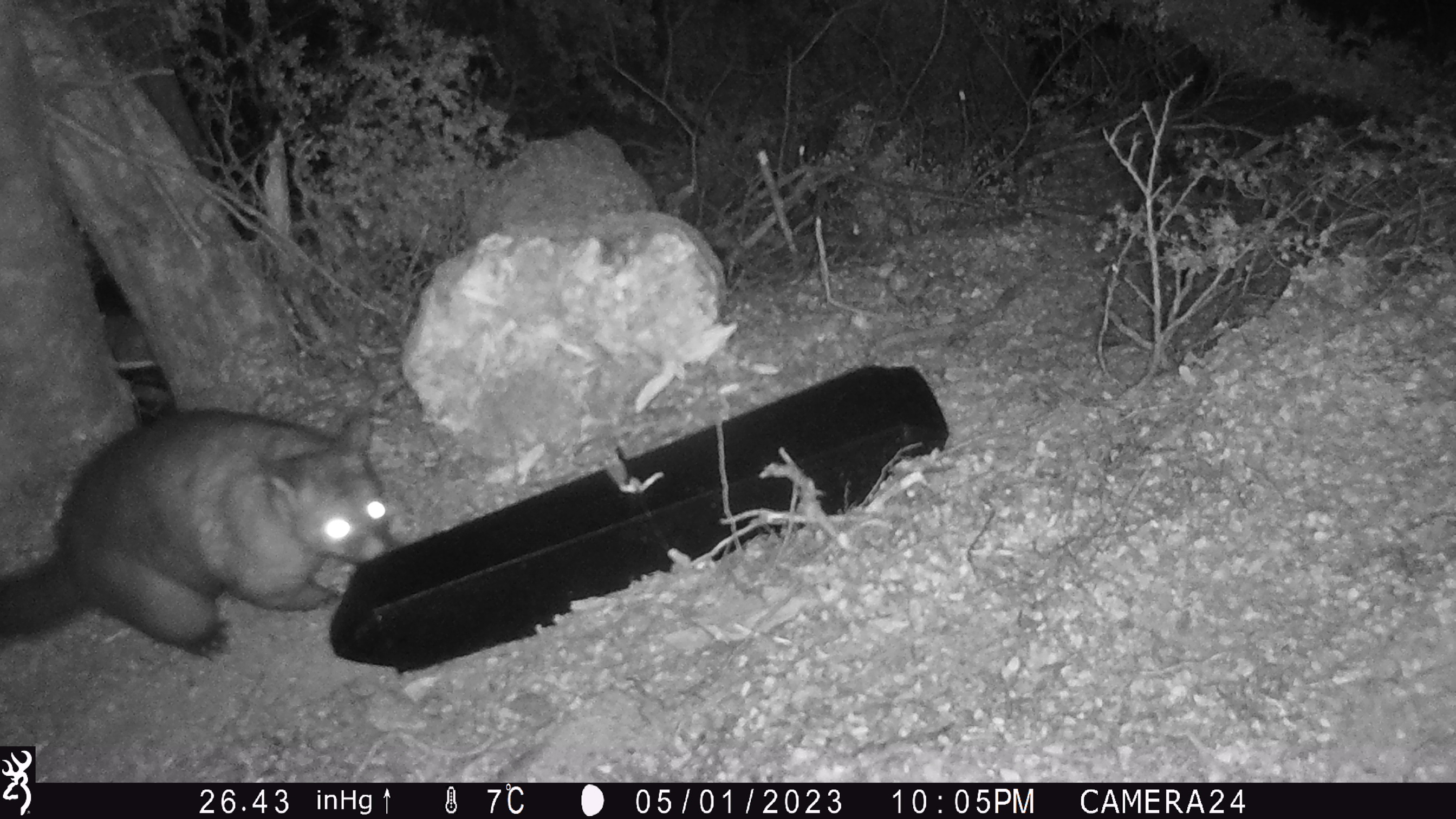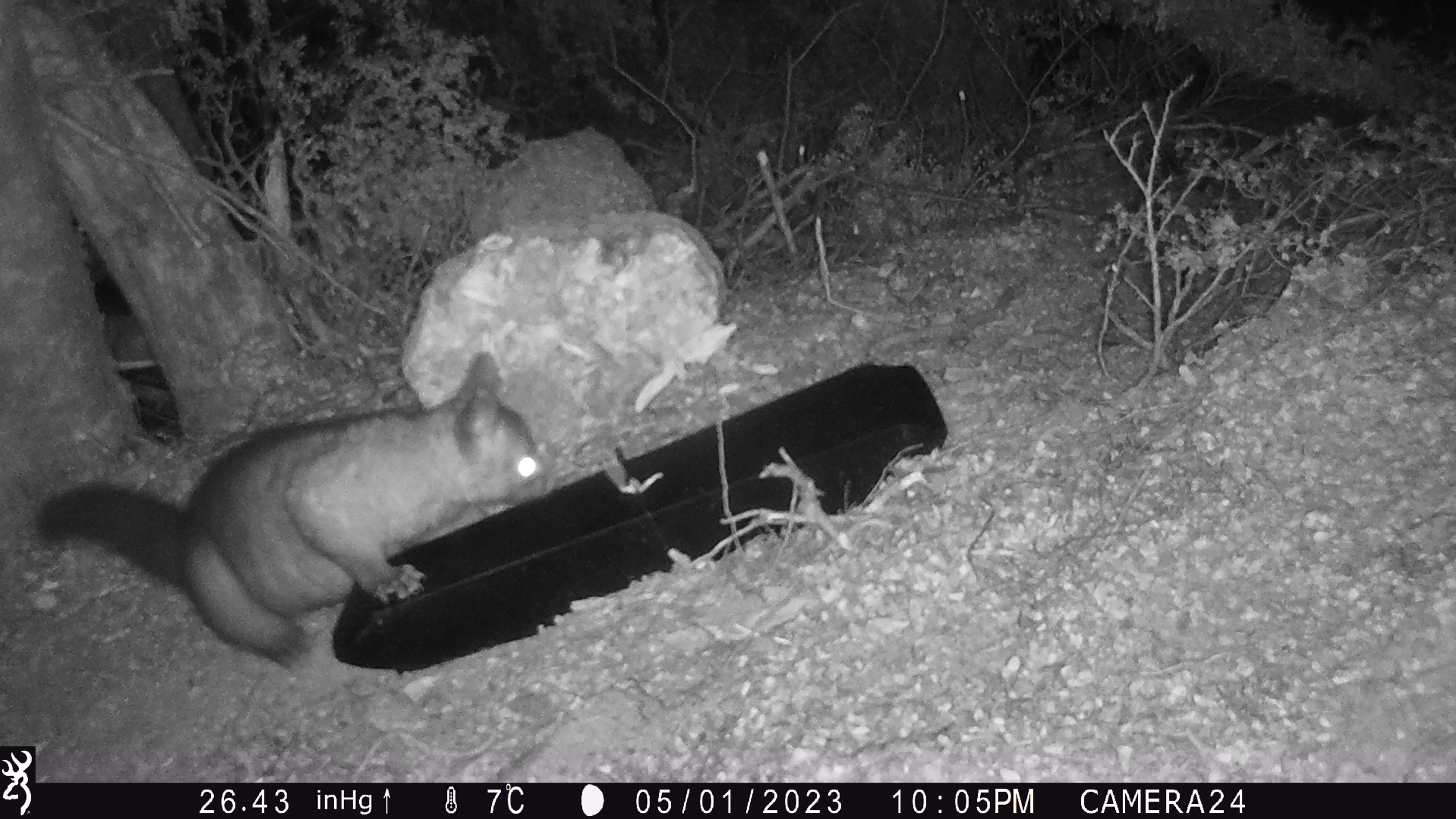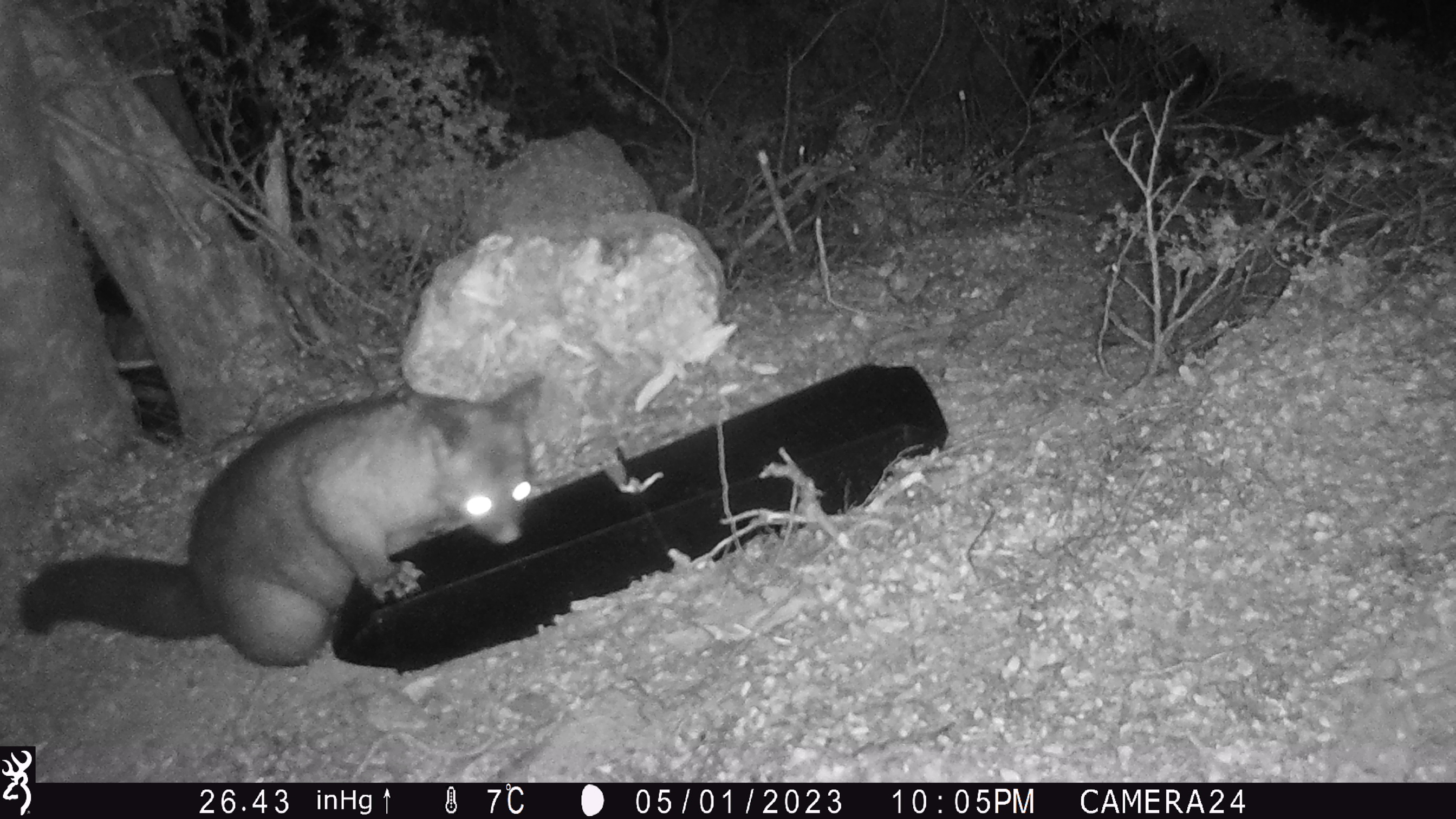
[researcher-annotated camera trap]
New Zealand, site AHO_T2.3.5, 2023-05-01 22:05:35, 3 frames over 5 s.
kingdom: Animalia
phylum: Chordata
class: Mammalia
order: Carnivora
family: Mustelidae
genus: Mustela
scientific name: Mustela erminea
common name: stoat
Stoat (Mustela erminea).